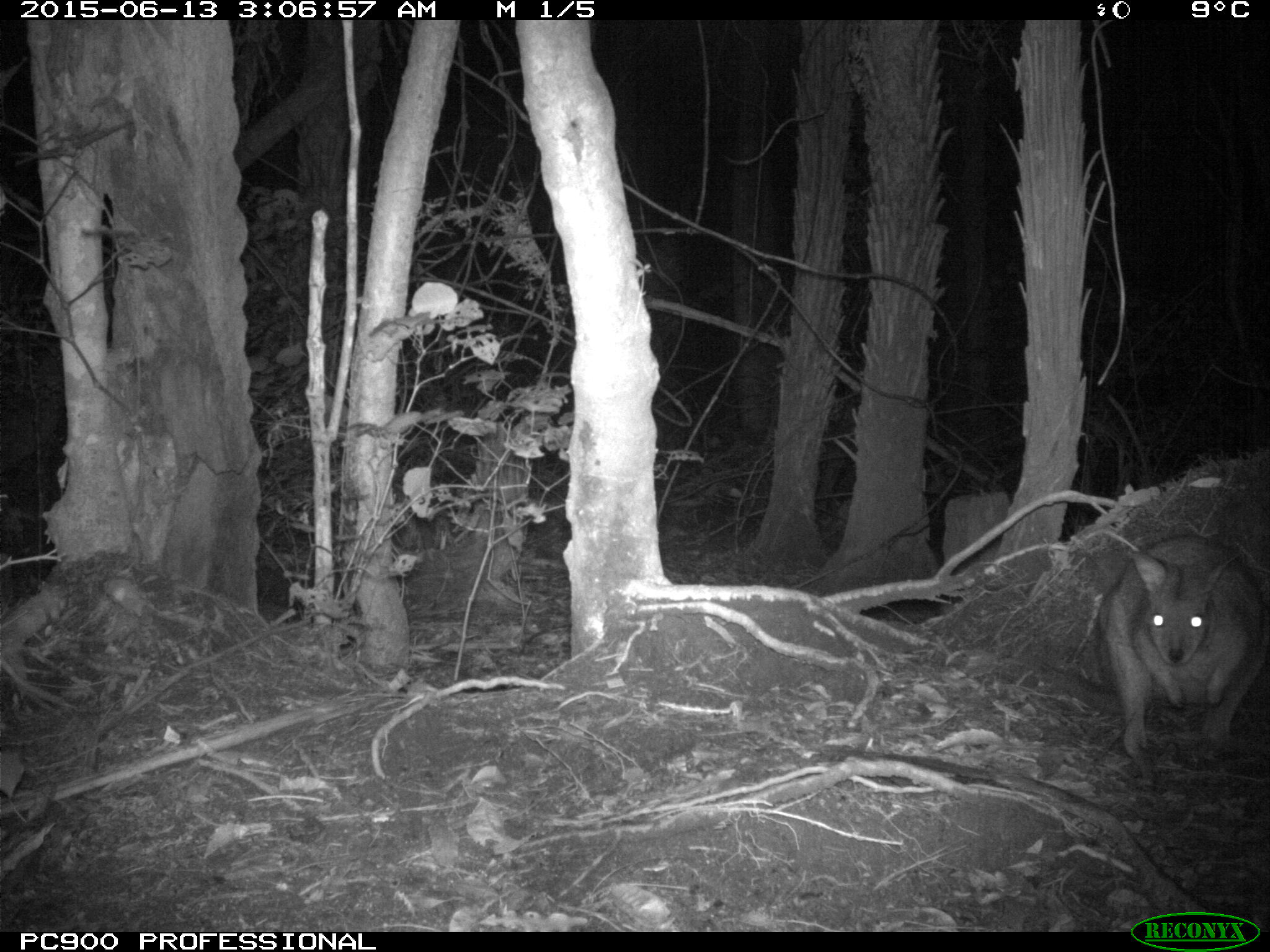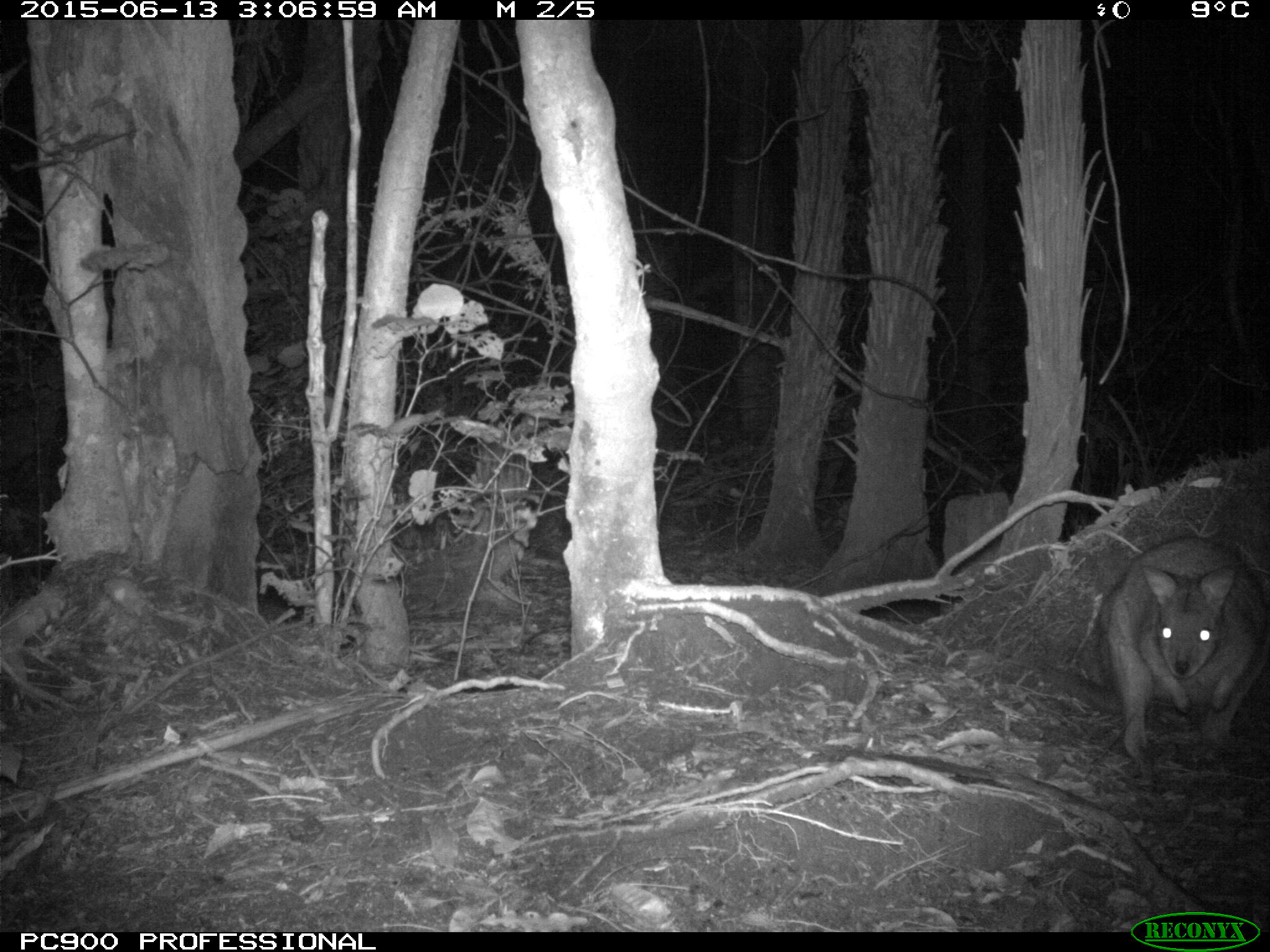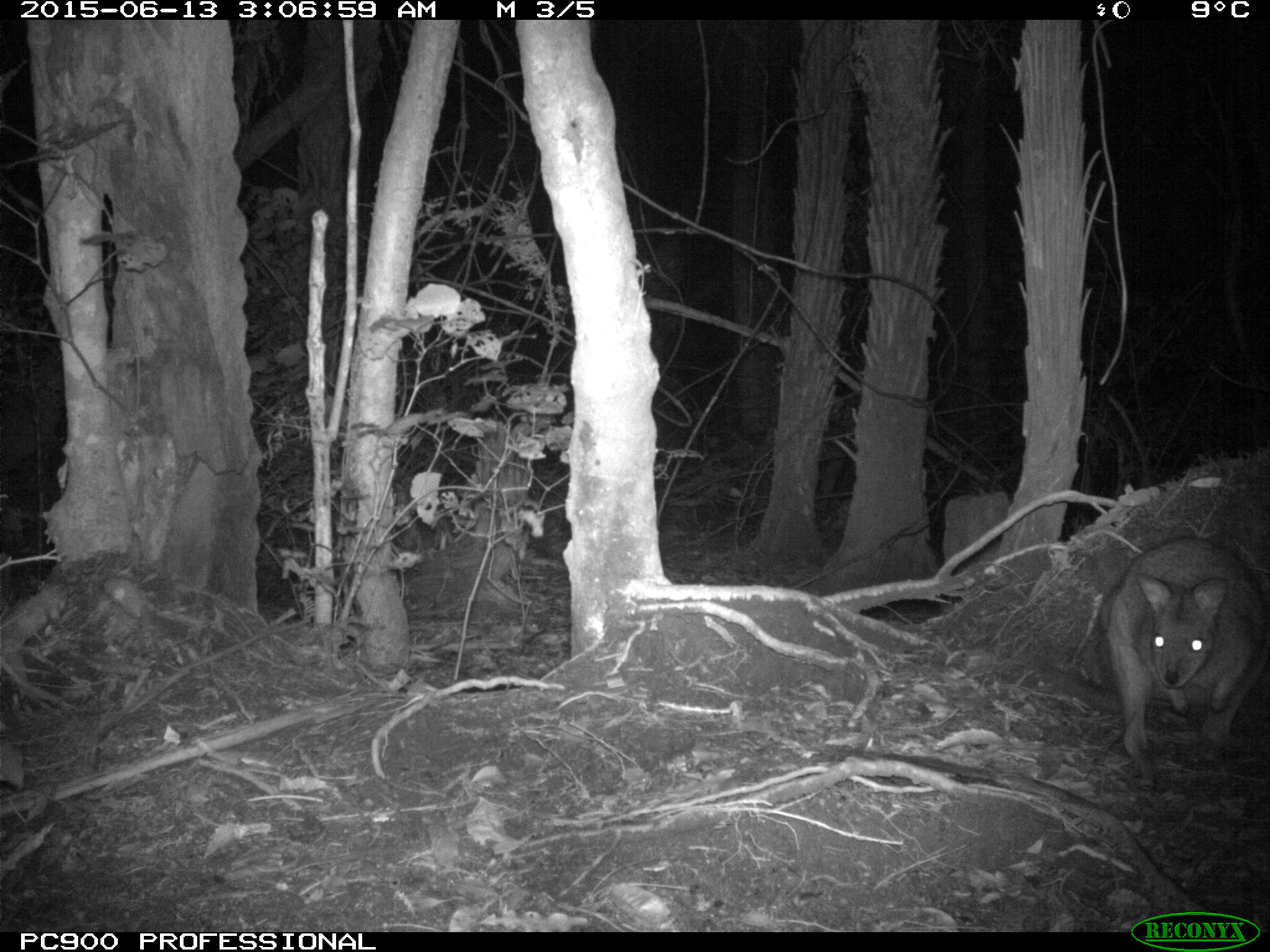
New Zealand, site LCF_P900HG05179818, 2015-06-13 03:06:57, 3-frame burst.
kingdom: Animalia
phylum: Chordata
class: Mammalia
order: Diprotodontia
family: Macropodidae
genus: Notamacropus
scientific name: Notamacropus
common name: wallaby